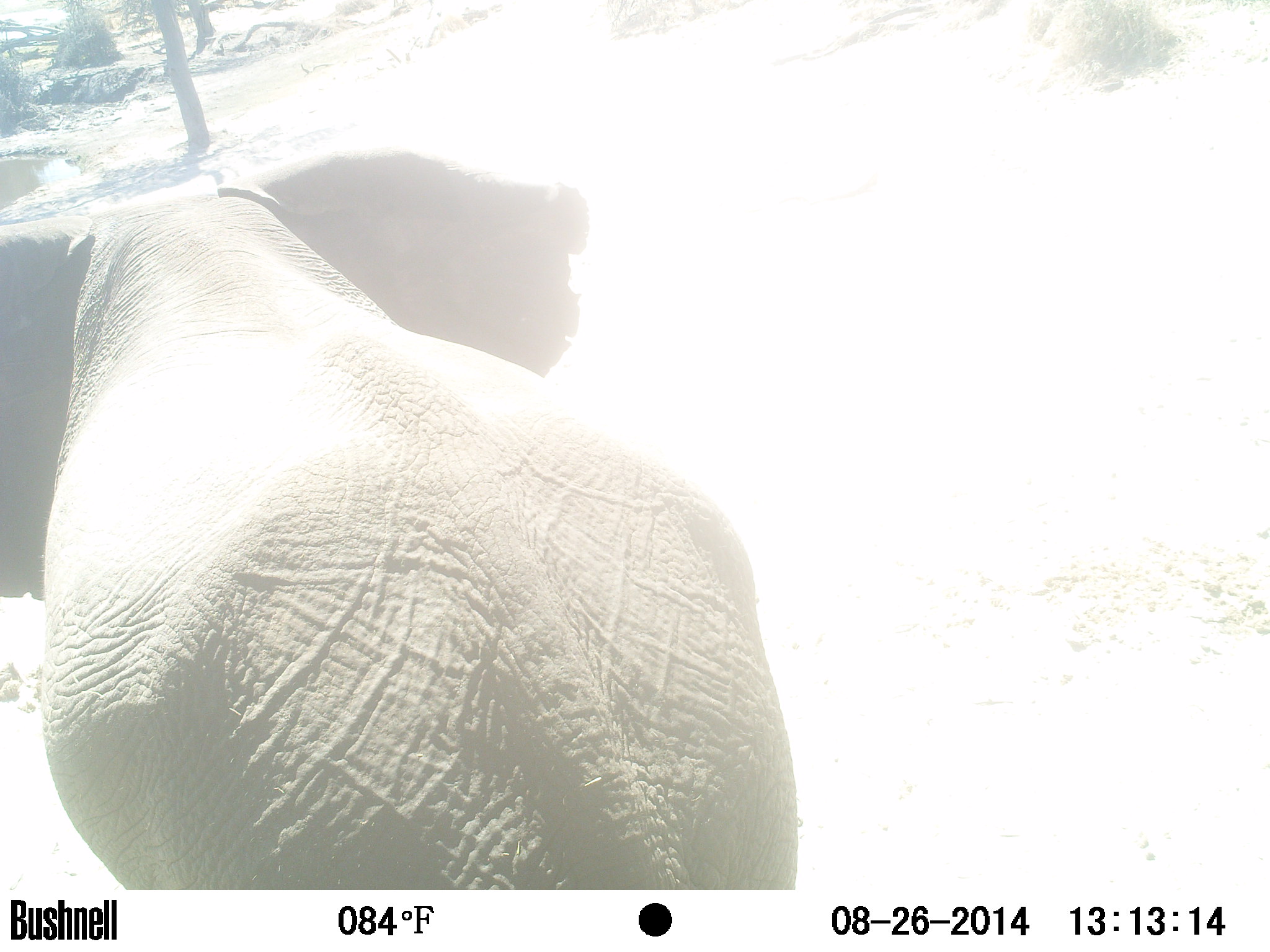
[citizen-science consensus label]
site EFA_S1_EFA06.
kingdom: Animalia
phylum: Chordata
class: Mammalia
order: Proboscidea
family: Elephantidae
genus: Loxodonta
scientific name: Loxodonta africana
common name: african bush elephant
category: elephant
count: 1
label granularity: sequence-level